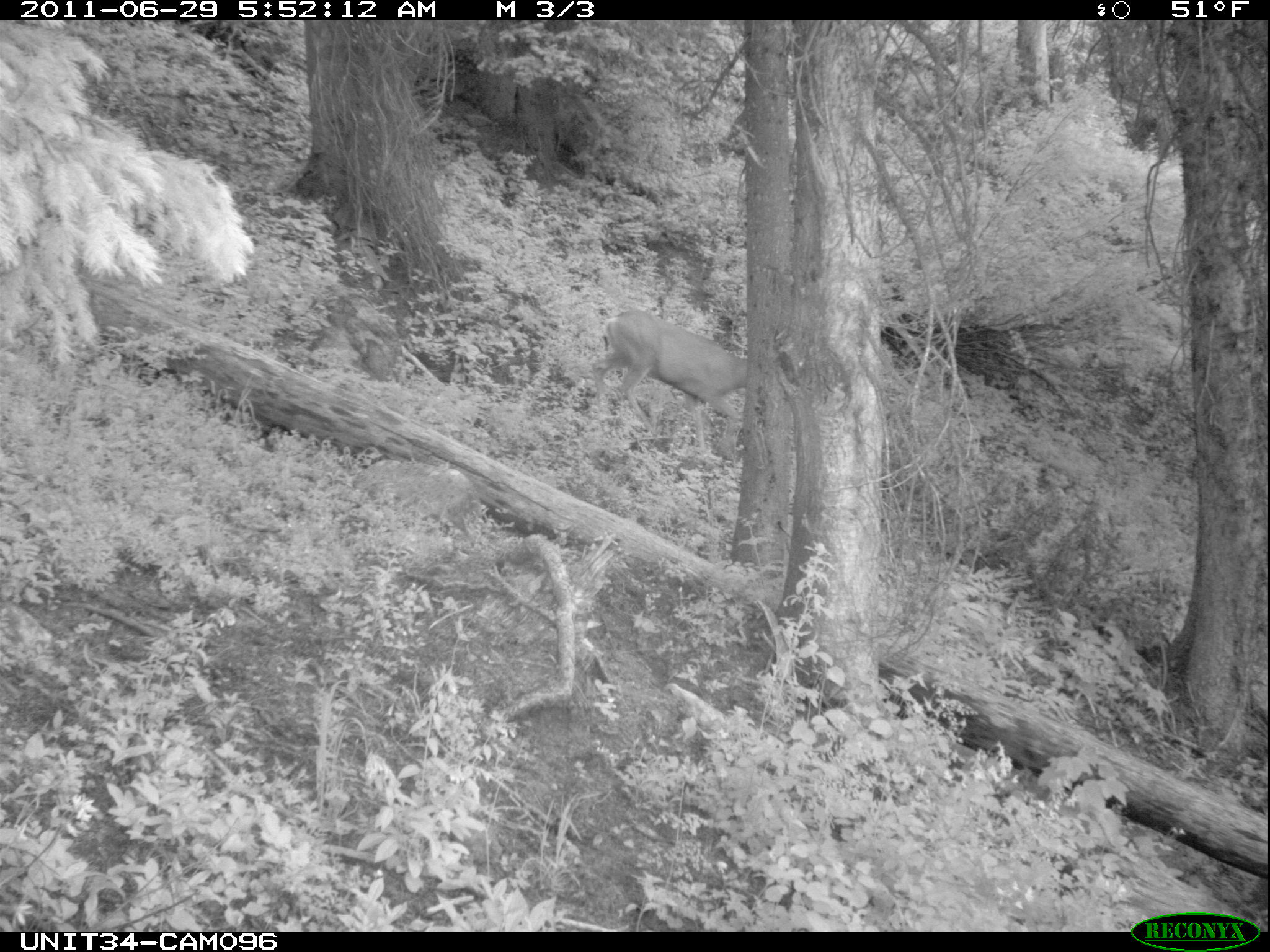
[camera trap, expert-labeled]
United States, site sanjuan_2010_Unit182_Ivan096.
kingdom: Animalia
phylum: Chordata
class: Mammalia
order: Artiodactyla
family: Cervidae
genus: Odocoileus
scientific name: Odocoileus hemionus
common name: mule deer